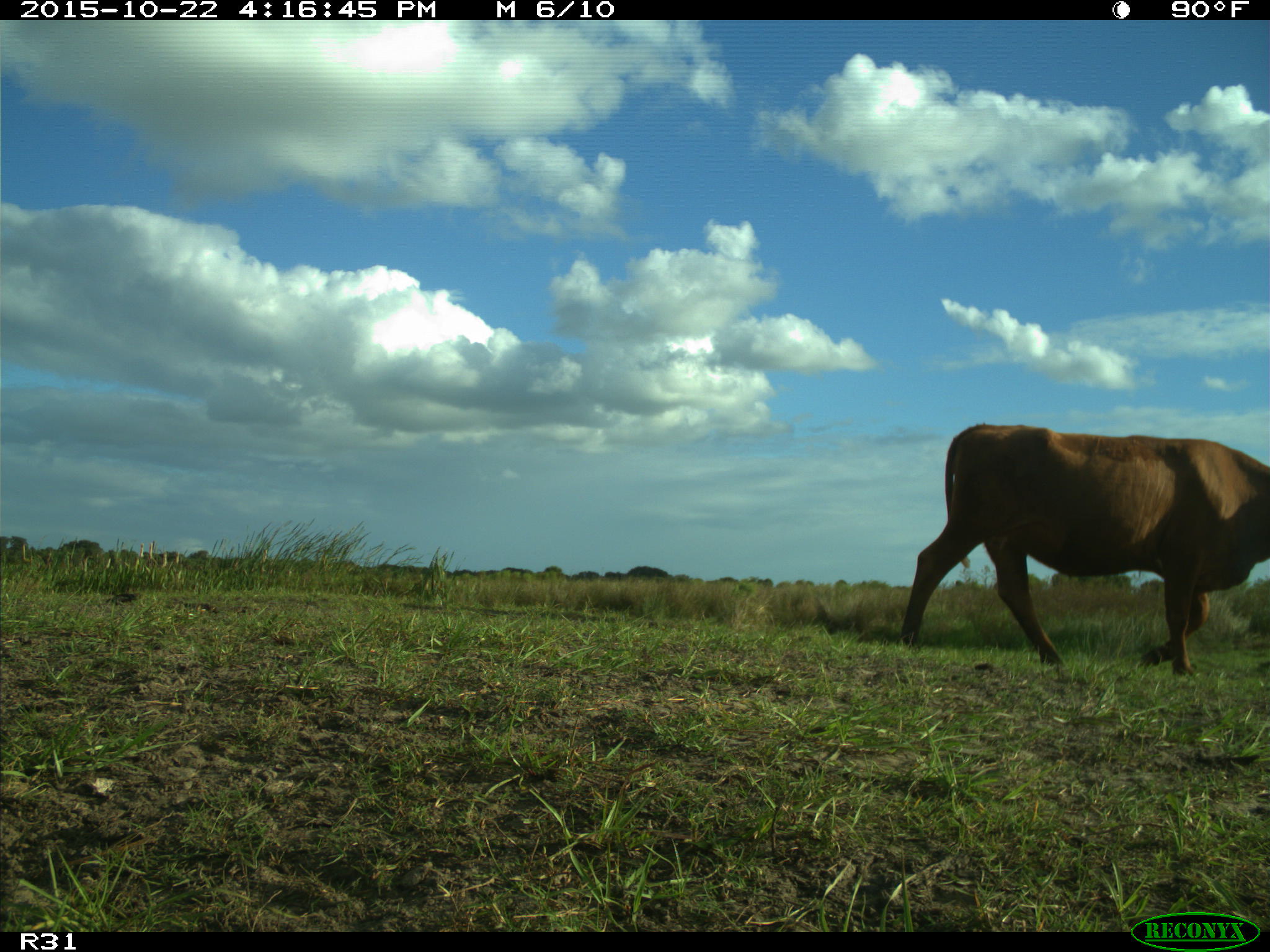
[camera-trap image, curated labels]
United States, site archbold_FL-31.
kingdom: Animalia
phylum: Chordata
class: Mammalia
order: Artiodactyla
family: Bovidae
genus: Bos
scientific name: Bos taurus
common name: domestic cow